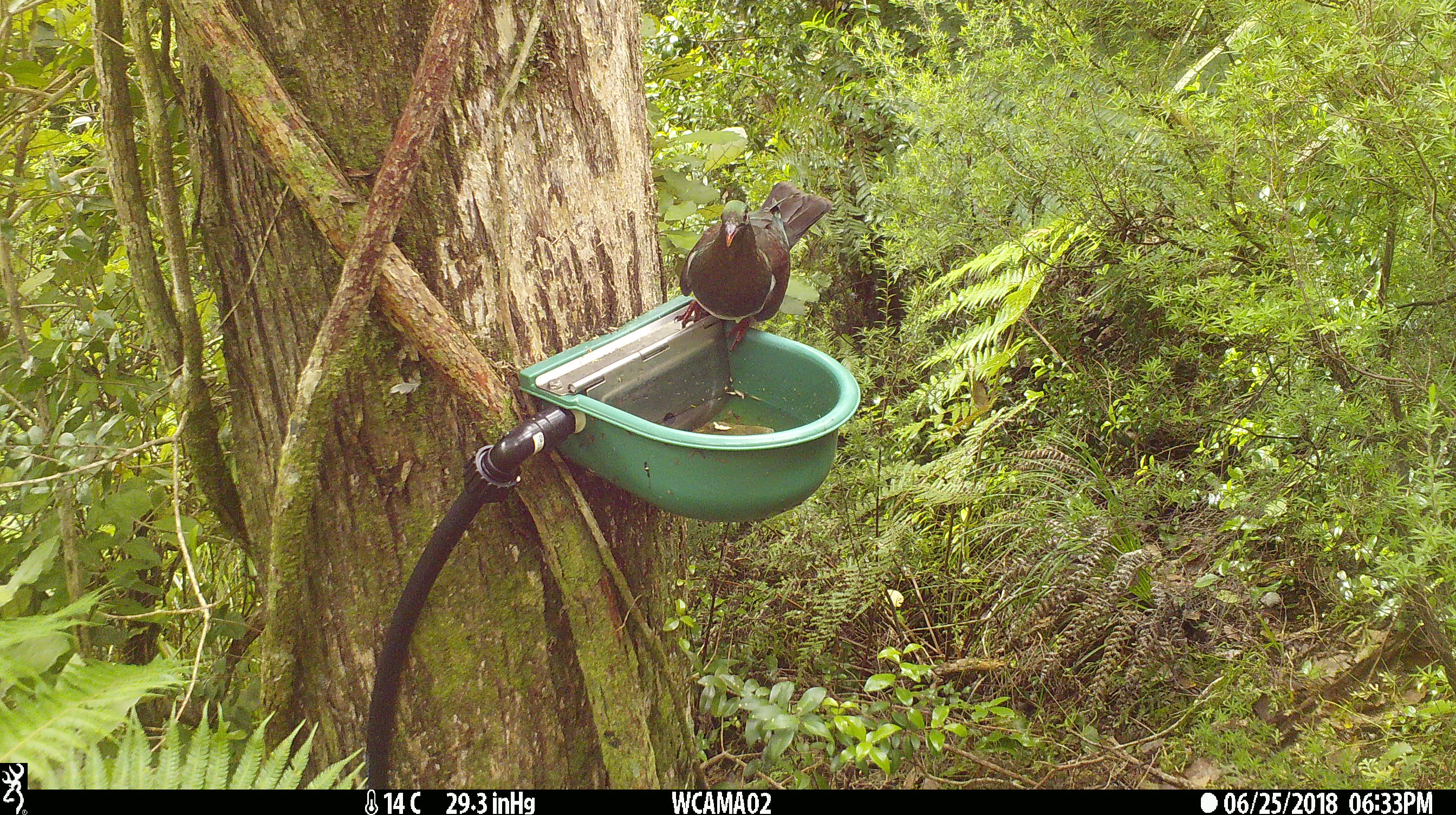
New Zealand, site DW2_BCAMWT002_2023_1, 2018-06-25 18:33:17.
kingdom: Animalia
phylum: Chordata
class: Aves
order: Columbiformes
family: Columbidae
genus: Hemiphaga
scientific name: Hemiphaga novaeseelandiae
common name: new zealand pigeon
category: kereru